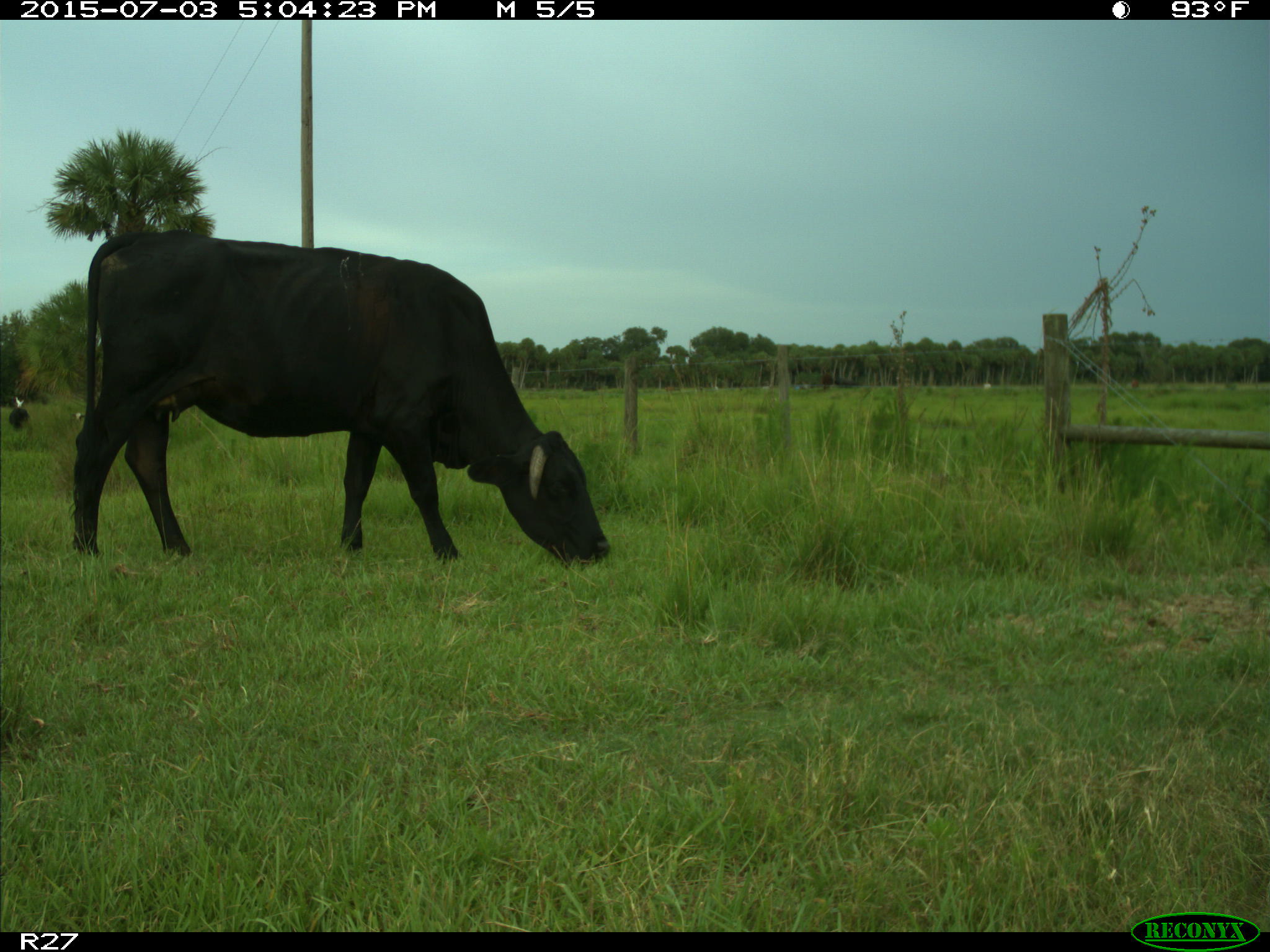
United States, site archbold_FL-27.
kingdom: Animalia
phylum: Chordata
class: Mammalia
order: Artiodactyla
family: Bovidae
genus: Bos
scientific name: Bos taurus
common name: domestic cow